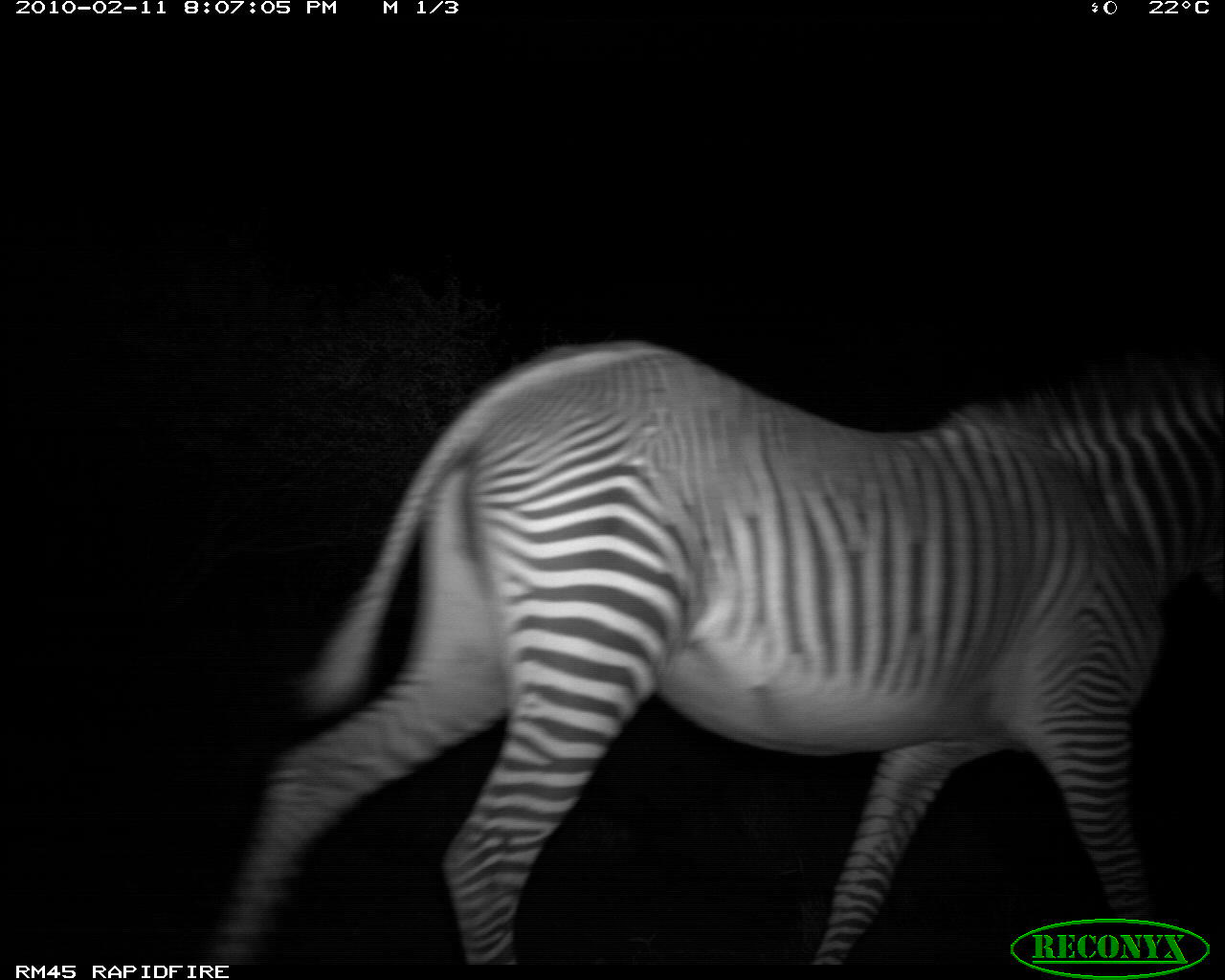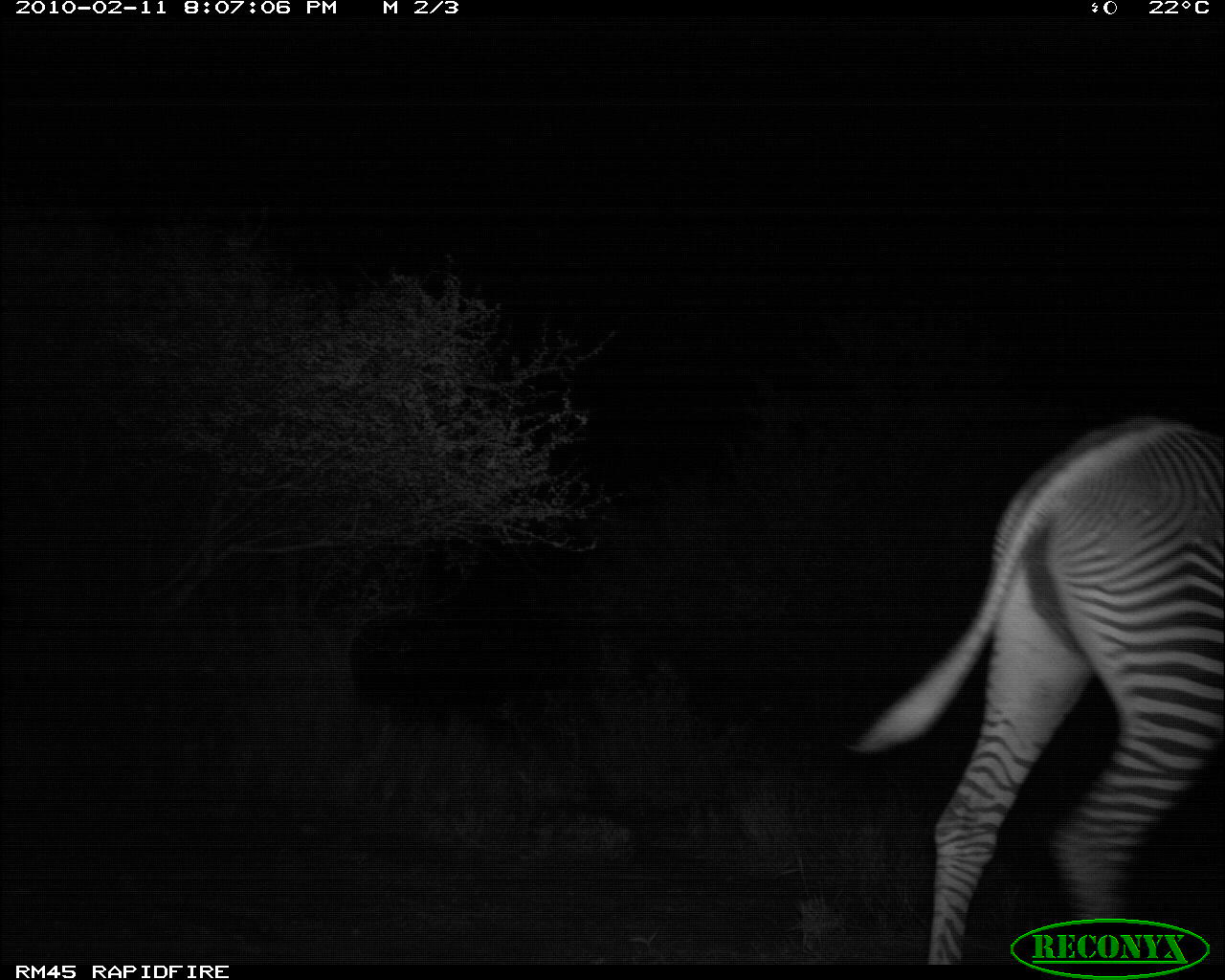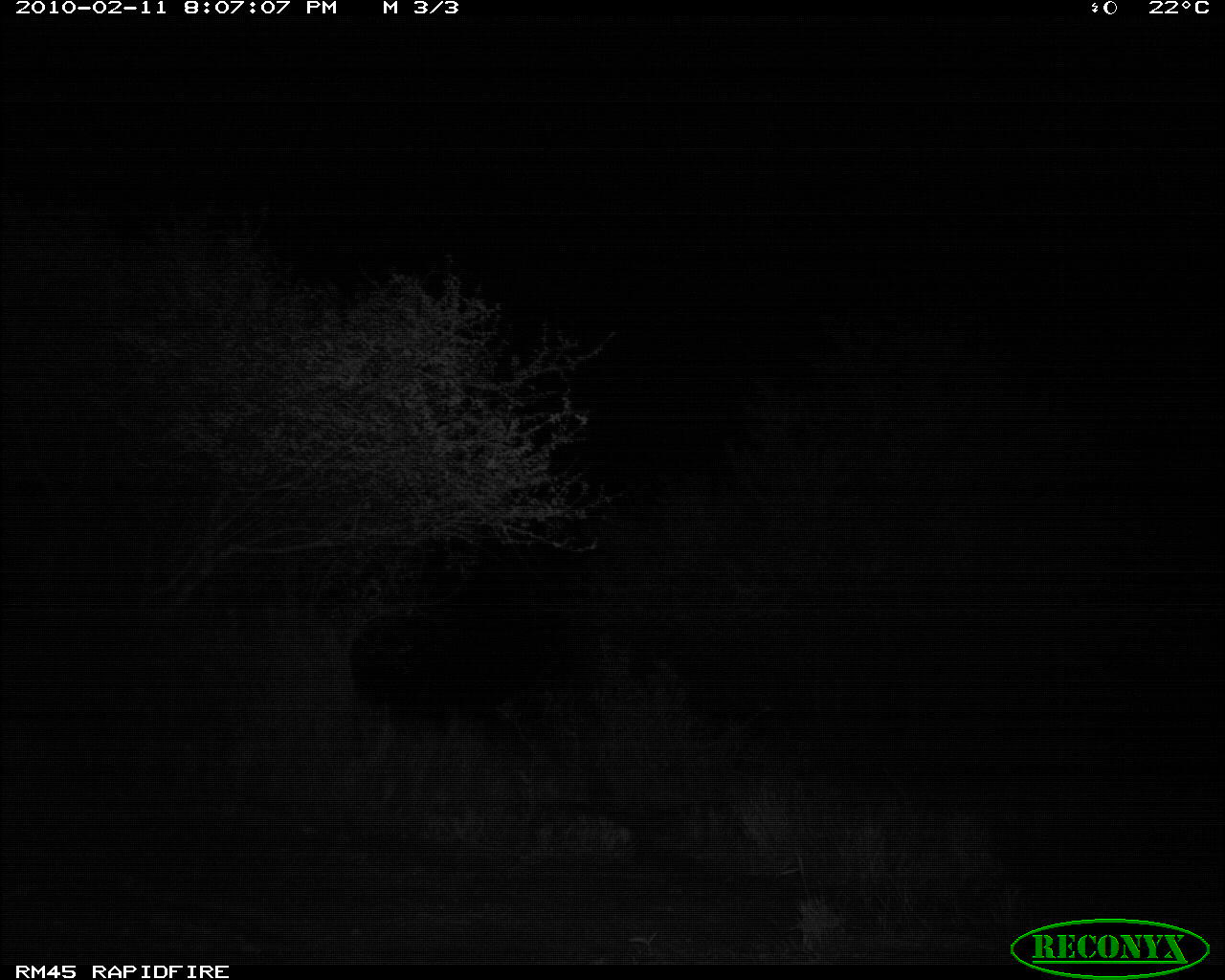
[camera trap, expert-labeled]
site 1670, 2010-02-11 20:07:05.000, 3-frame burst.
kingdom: Animalia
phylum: Chordata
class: Mammalia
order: Perissodactyla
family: Equidae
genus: Equus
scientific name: Equus grevyi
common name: grévy's zebra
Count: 1.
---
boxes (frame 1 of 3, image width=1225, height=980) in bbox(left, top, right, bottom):
equus grevyi: bbox(206, 341, 1225, 977)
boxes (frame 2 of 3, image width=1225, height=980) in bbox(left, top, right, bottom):
equus grevyi: bbox(848, 415, 1223, 964)